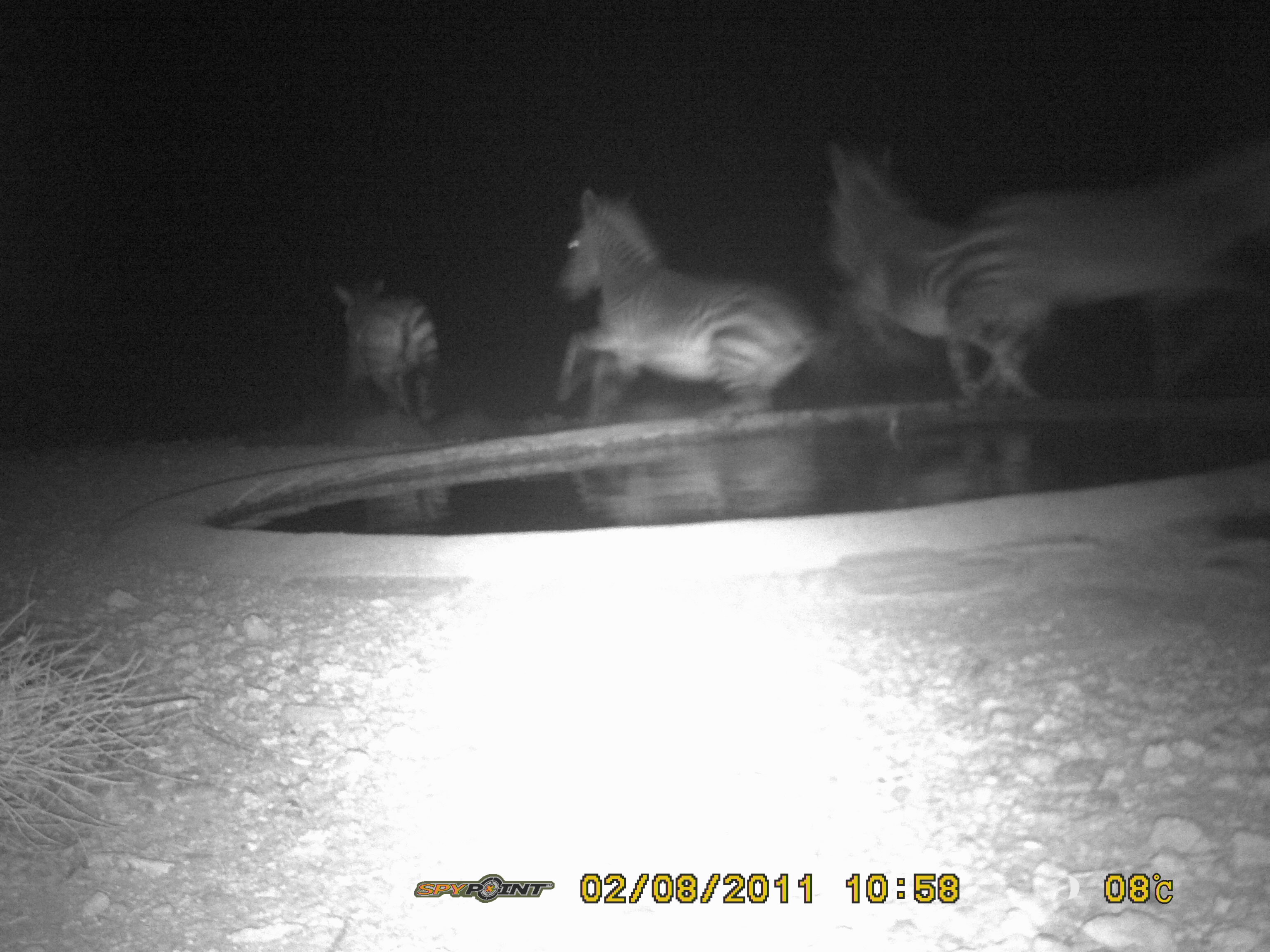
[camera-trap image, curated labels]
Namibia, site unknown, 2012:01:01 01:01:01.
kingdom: Animalia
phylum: Chordata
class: Mammalia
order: Perissodactyla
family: Equidae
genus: Equus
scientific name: Equus zebra hartmannae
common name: hartmann's mountain zebra